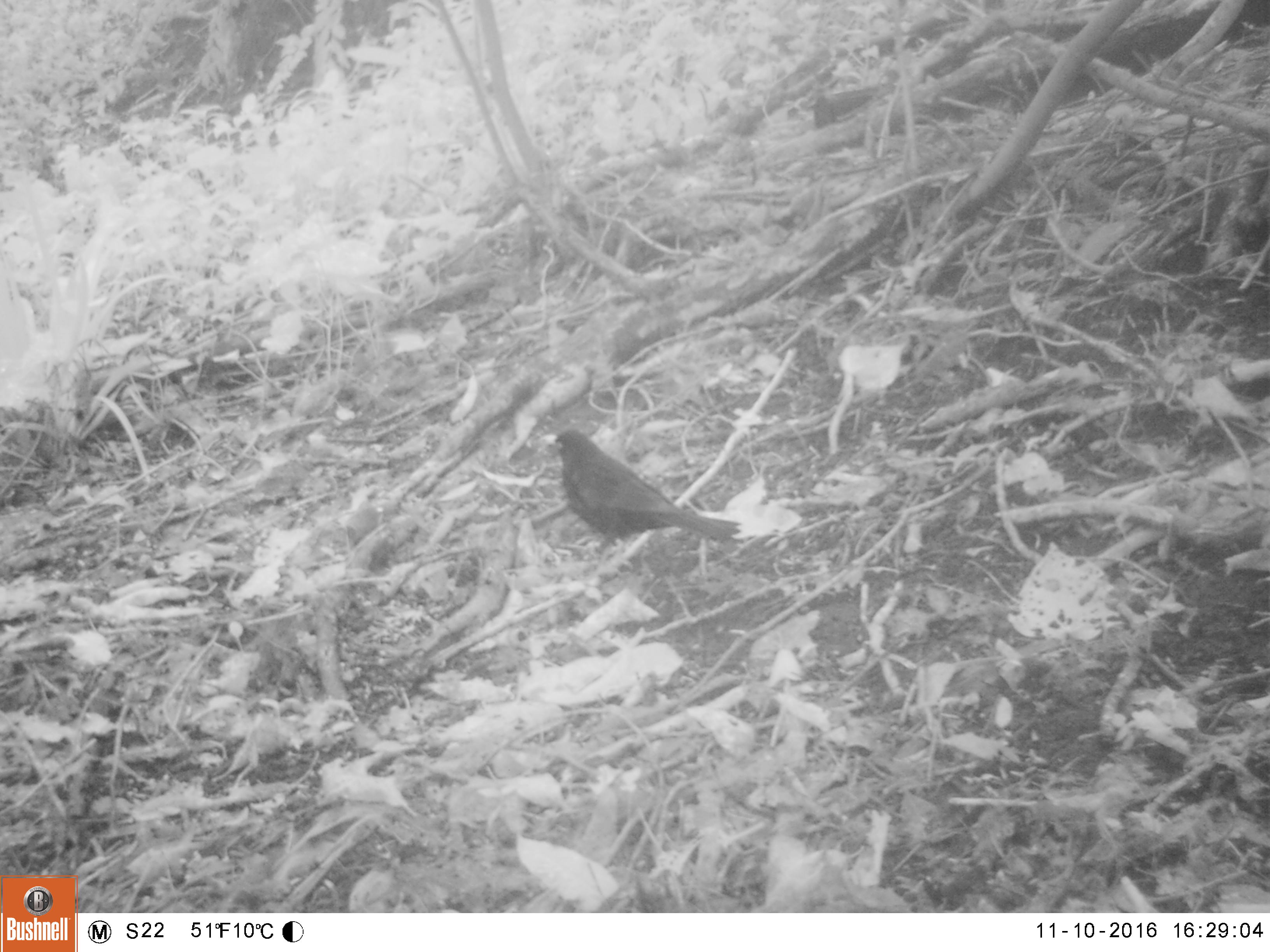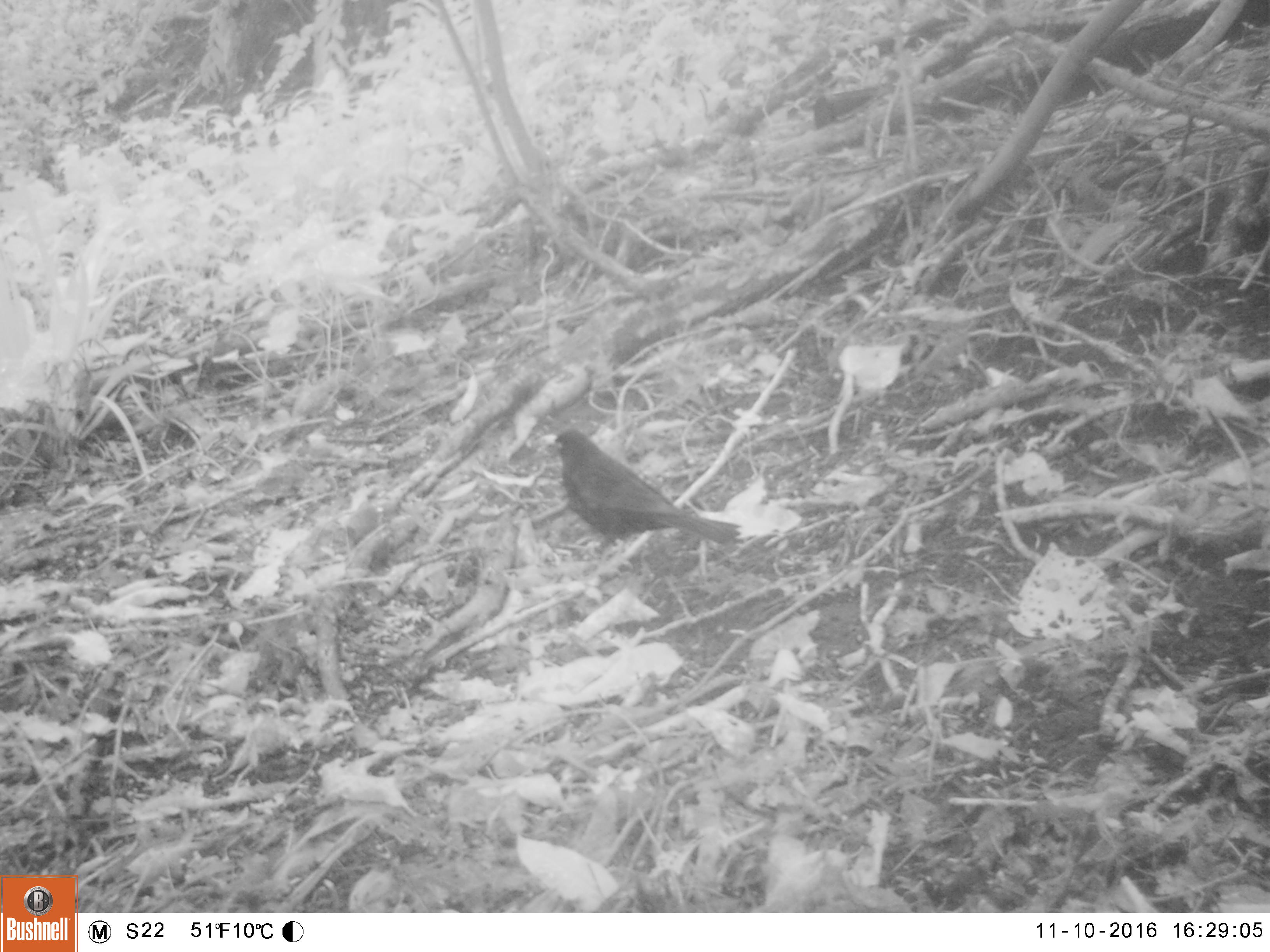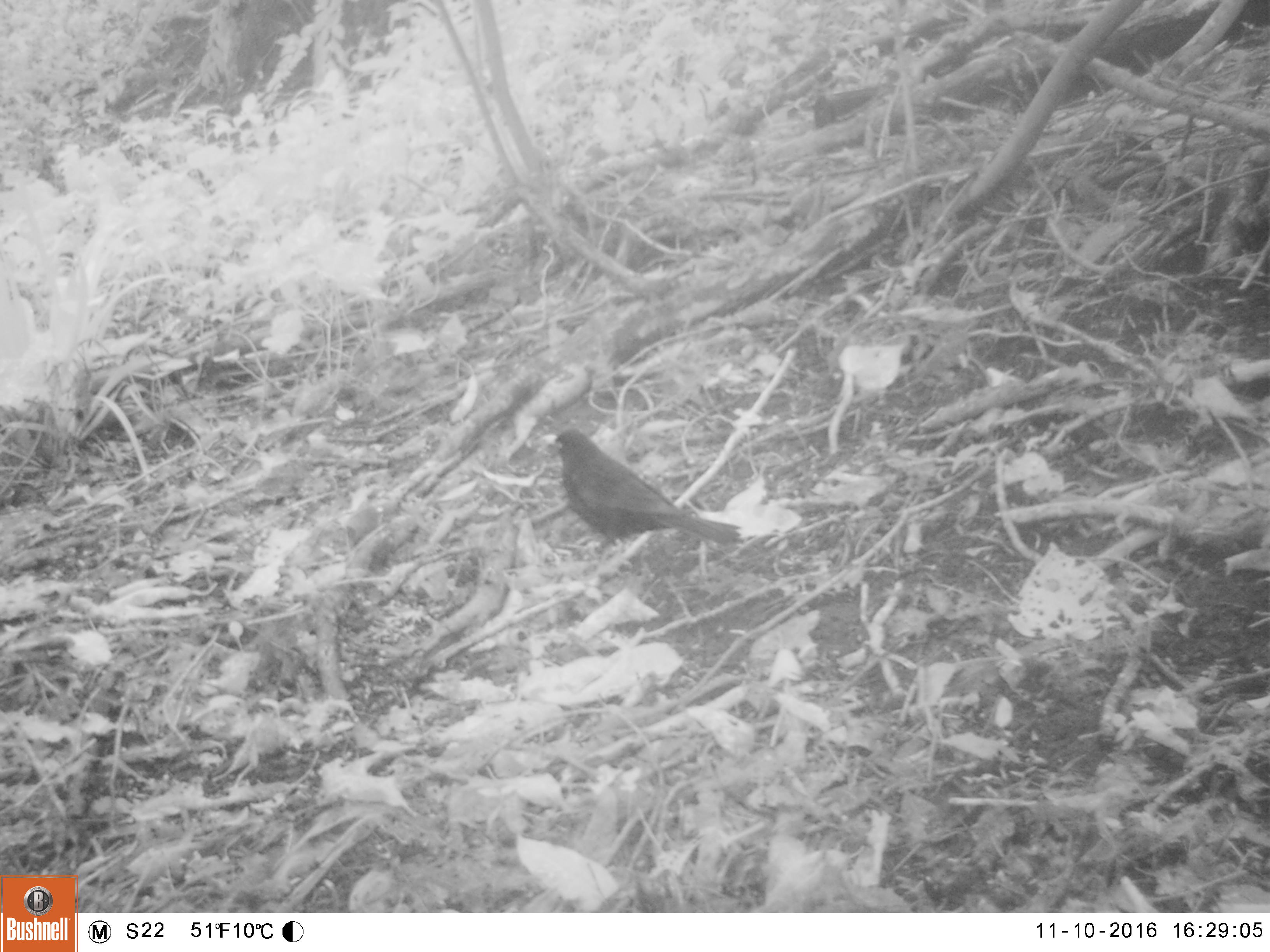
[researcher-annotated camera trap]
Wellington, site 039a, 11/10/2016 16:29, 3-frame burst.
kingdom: Animalia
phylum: Chordata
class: Aves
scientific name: Aves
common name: bird